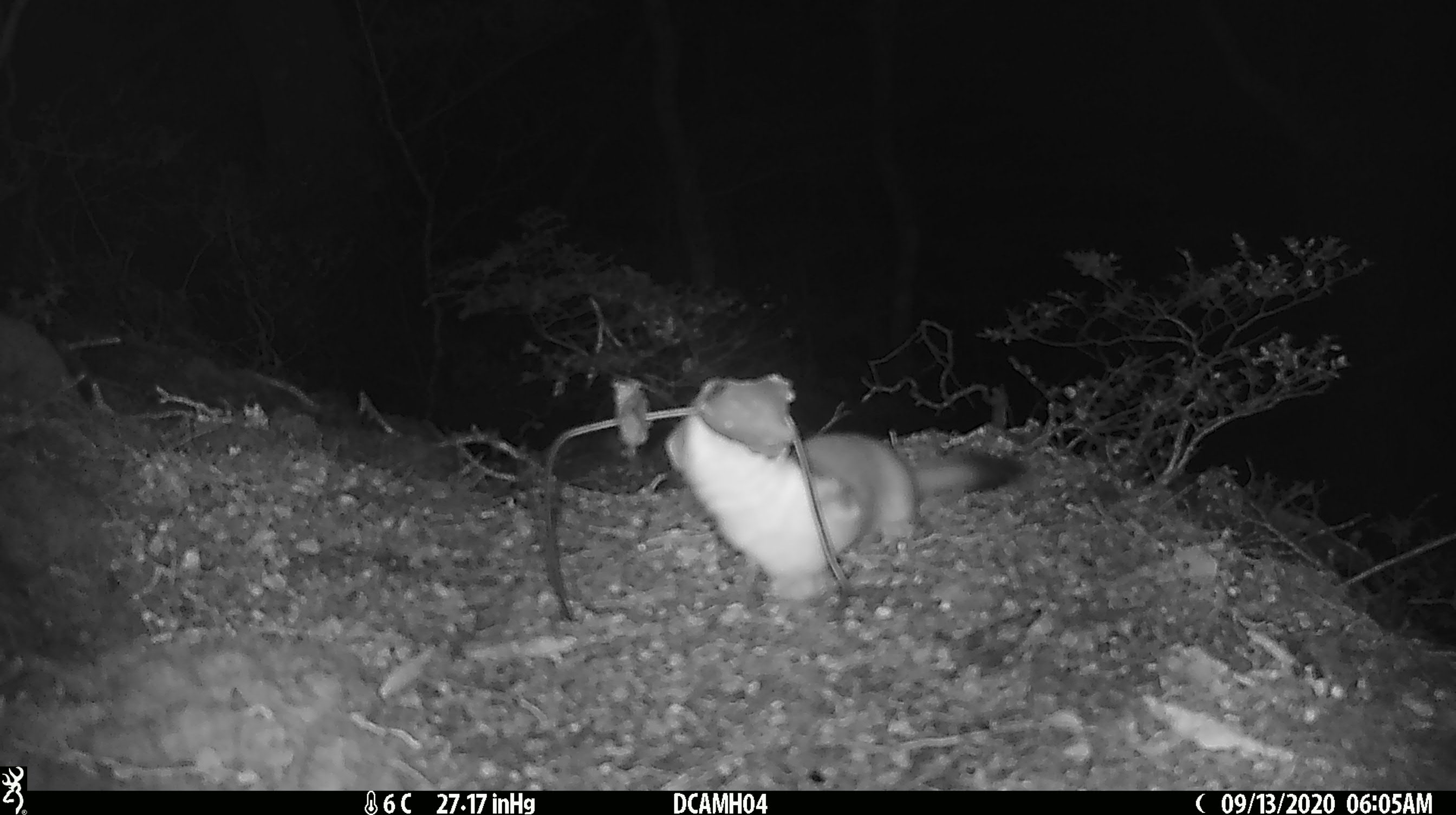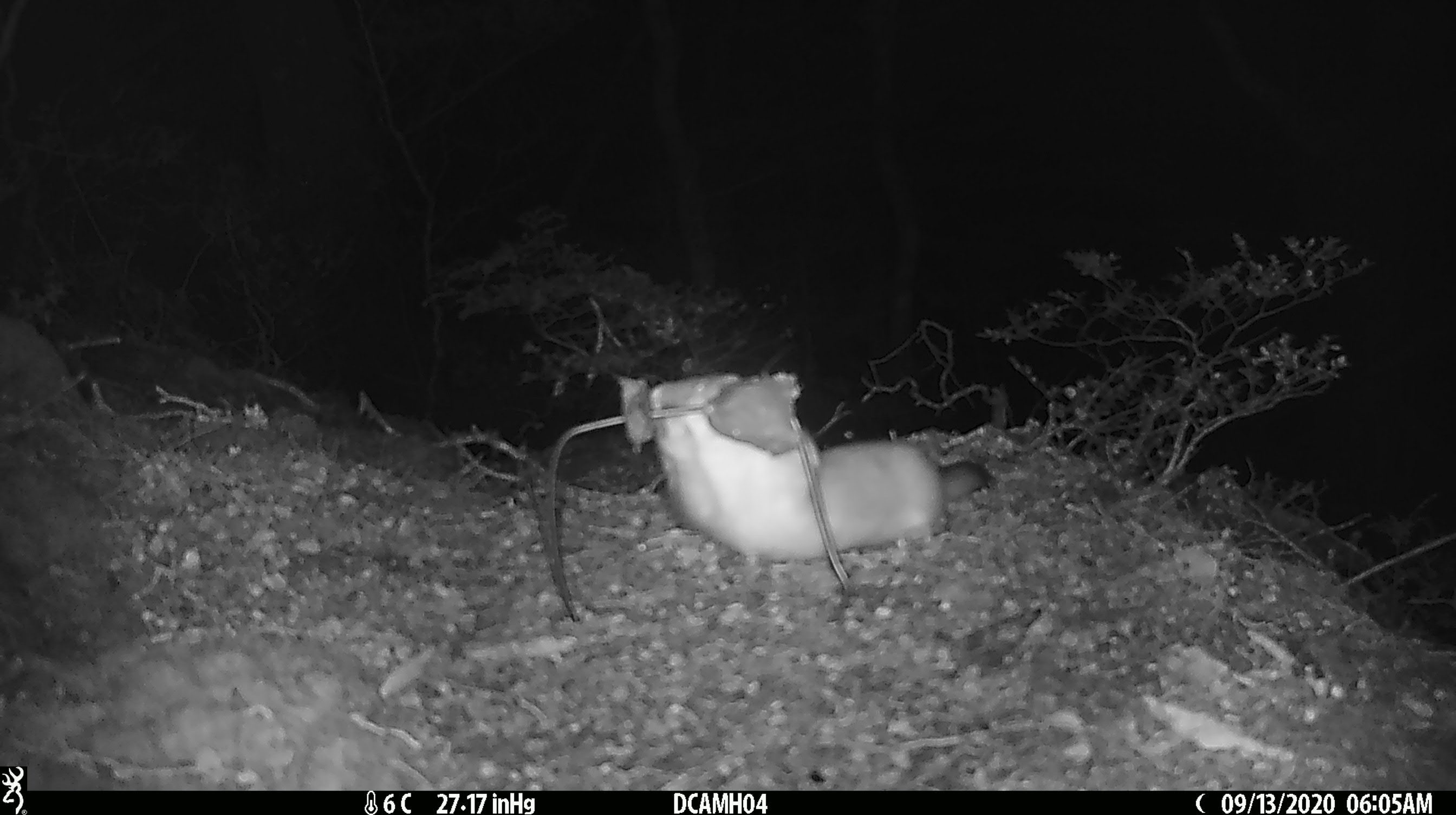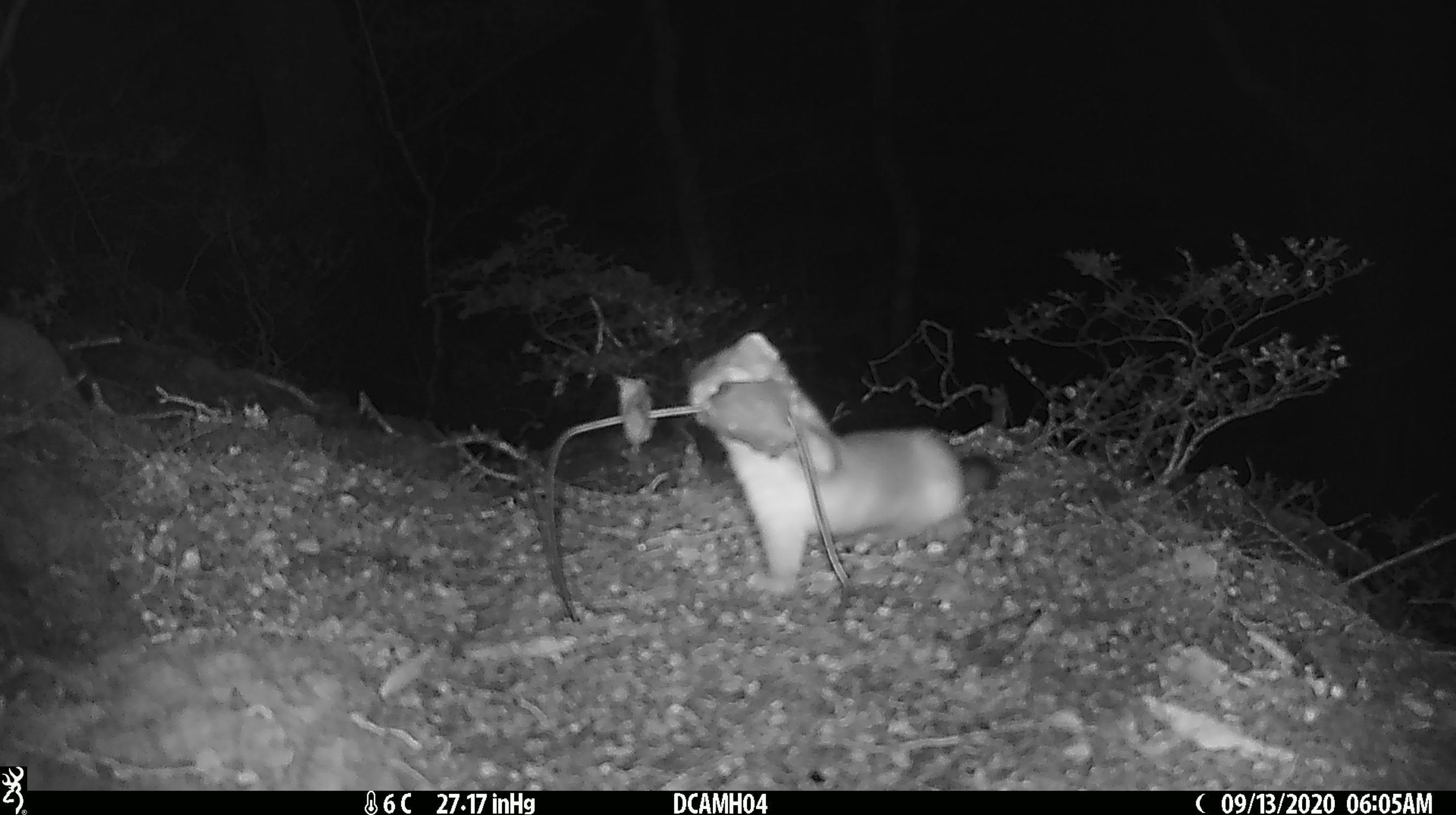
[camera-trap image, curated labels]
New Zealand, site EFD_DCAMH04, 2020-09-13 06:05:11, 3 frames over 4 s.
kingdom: Animalia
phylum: Chordata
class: Mammalia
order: Carnivora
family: Mustelidae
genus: Mustela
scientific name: Mustela erminea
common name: stoat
Stoat (Mustela erminea).